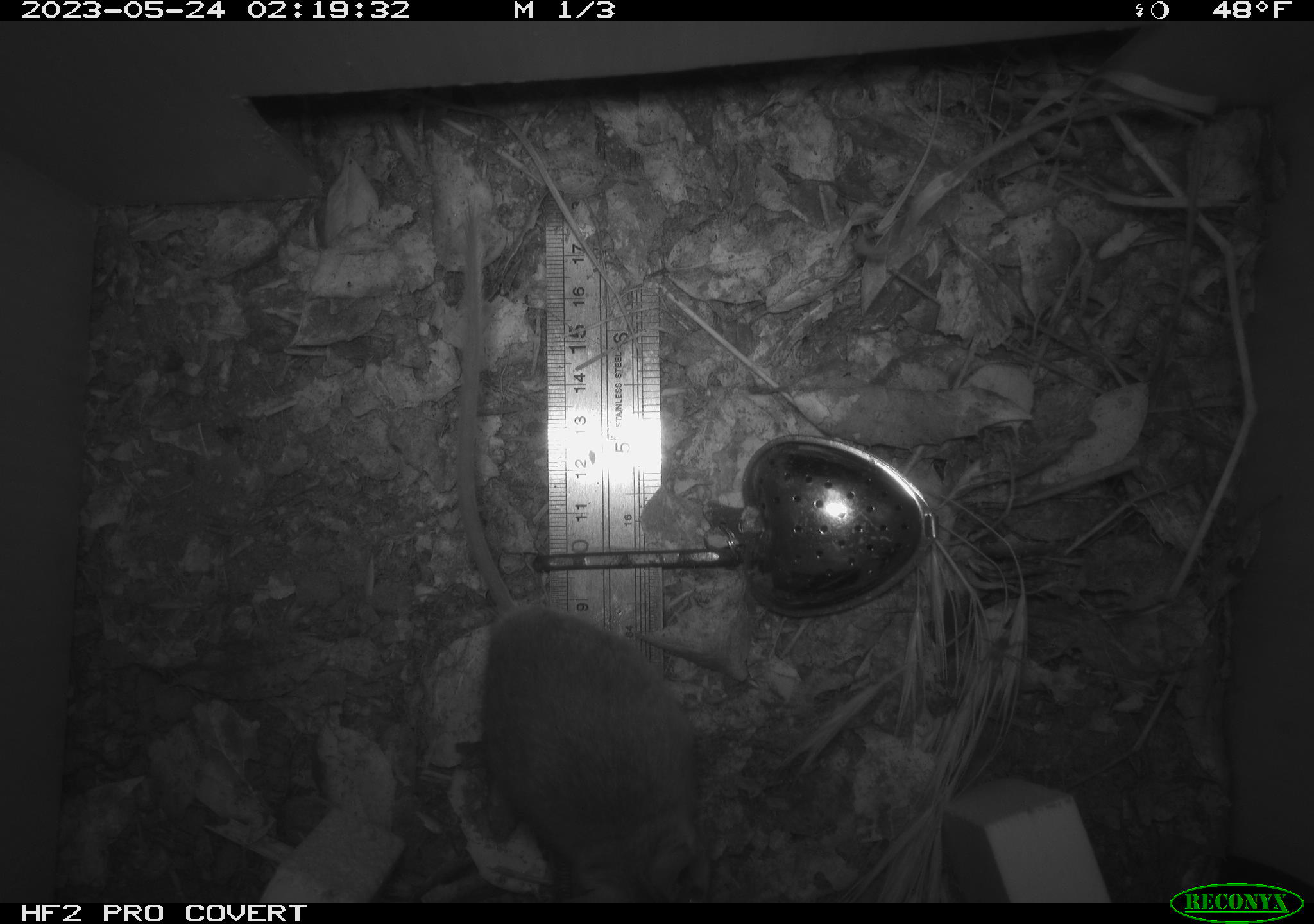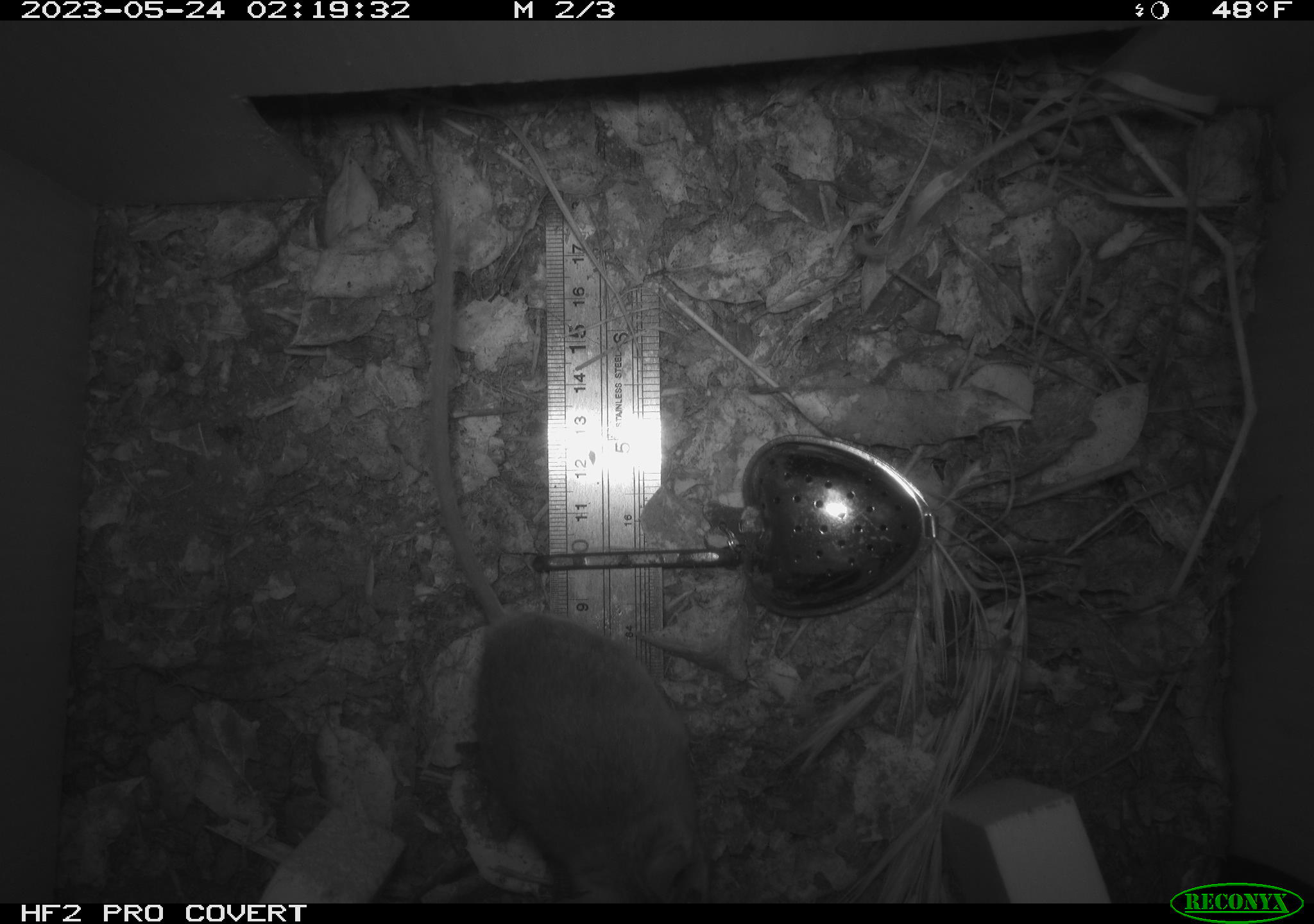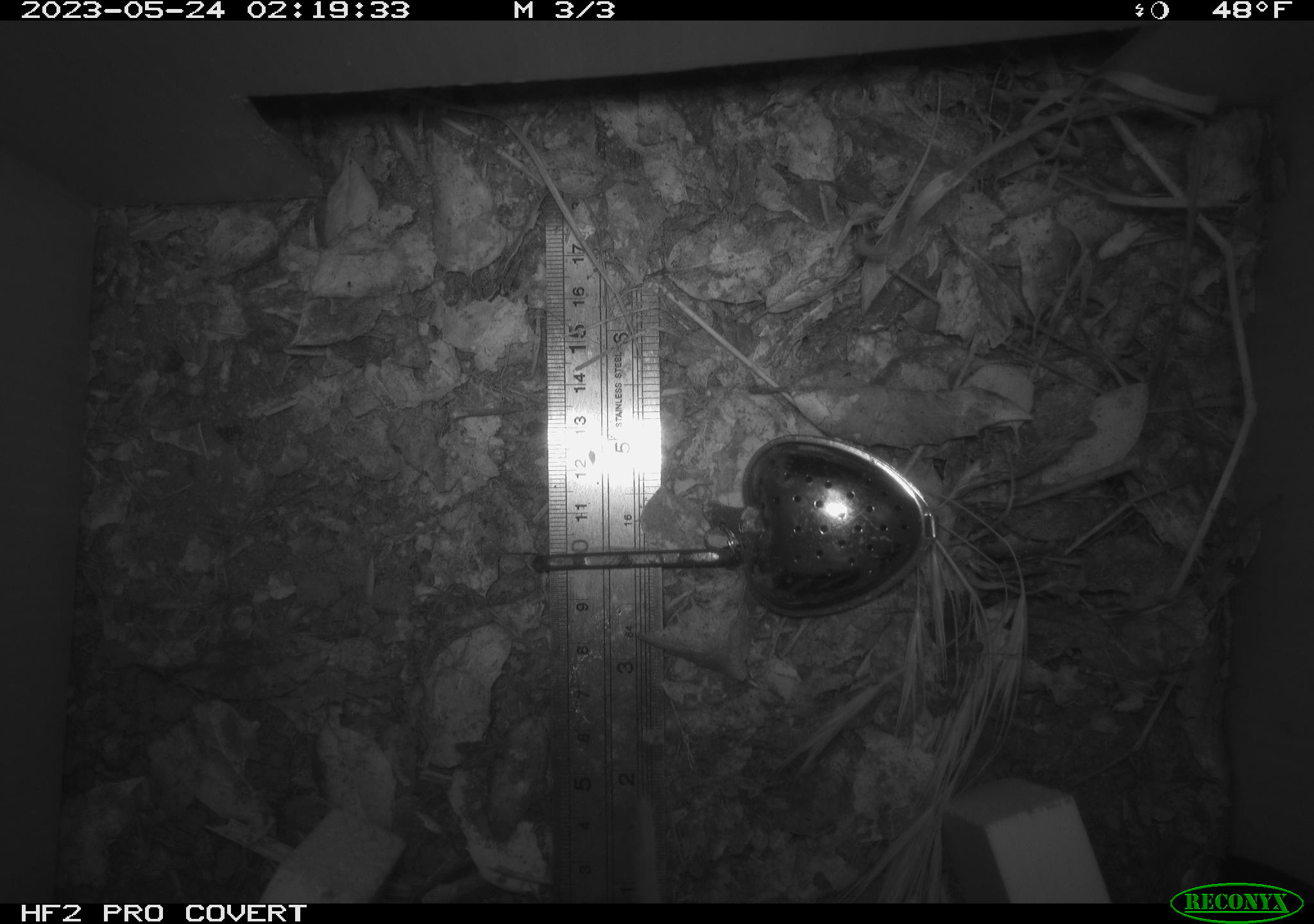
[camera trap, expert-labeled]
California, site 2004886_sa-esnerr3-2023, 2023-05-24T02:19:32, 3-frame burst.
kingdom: Animalia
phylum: Chordata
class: Mammalia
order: Rodentia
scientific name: Rodentia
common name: mouse species